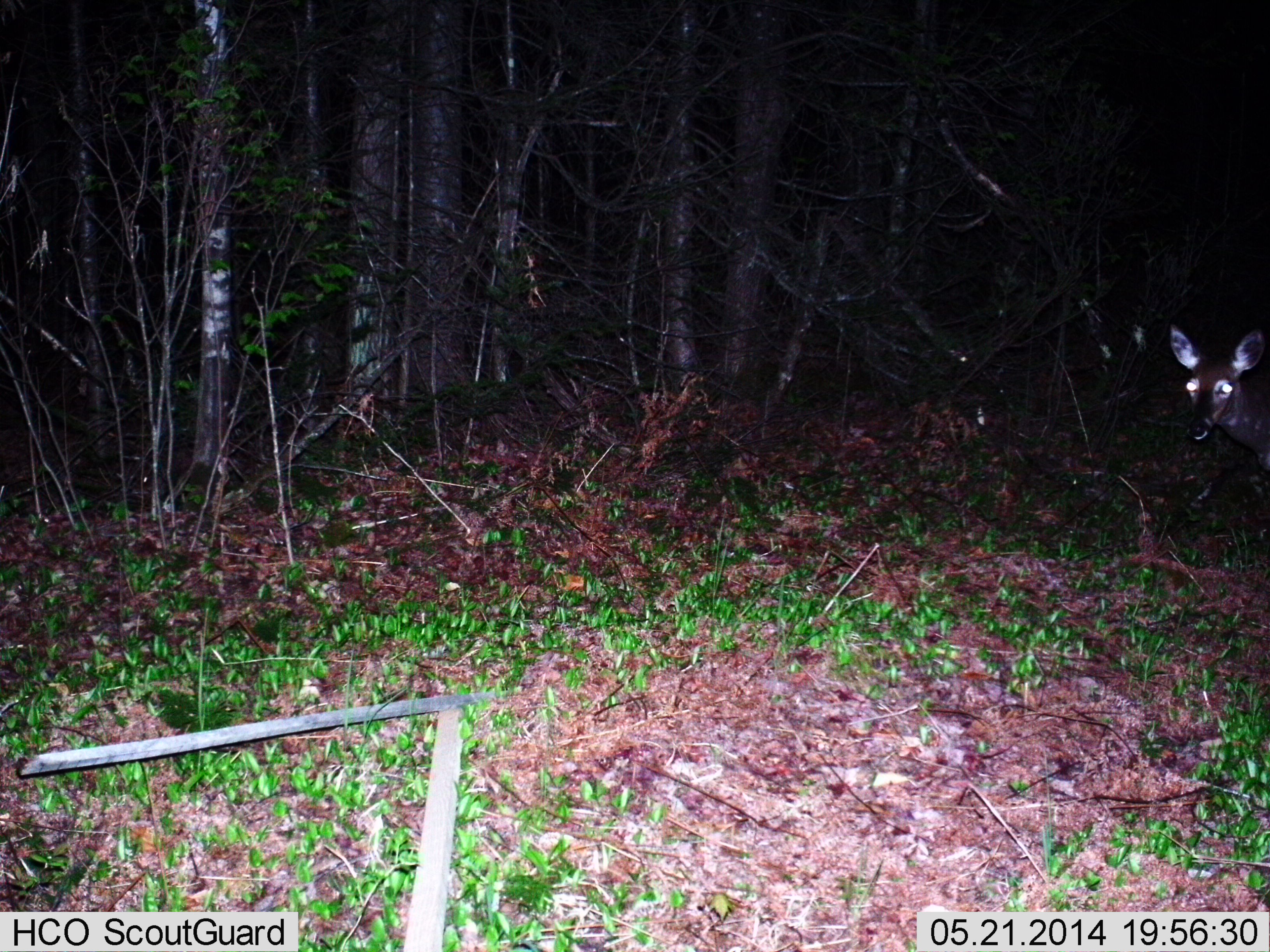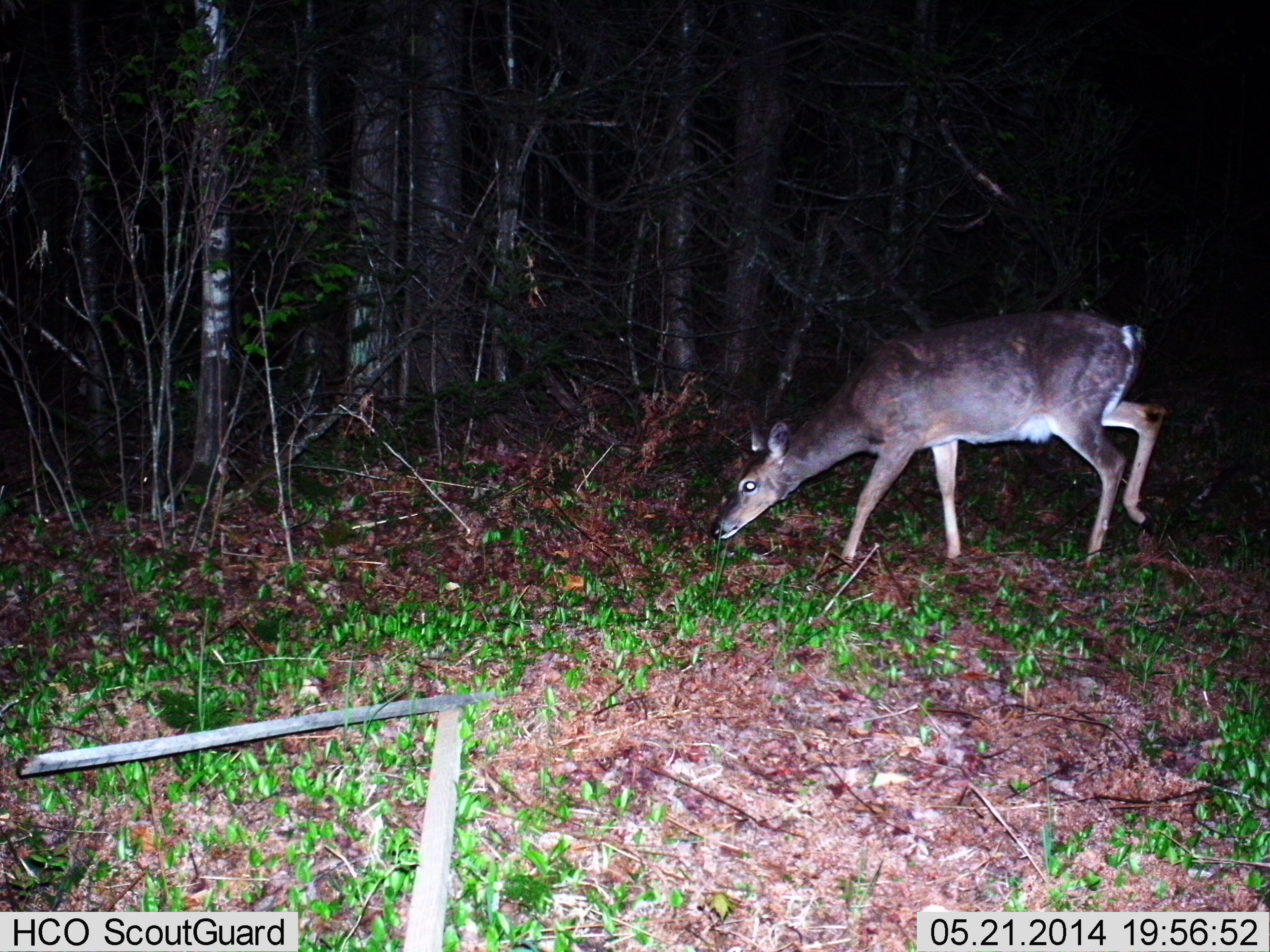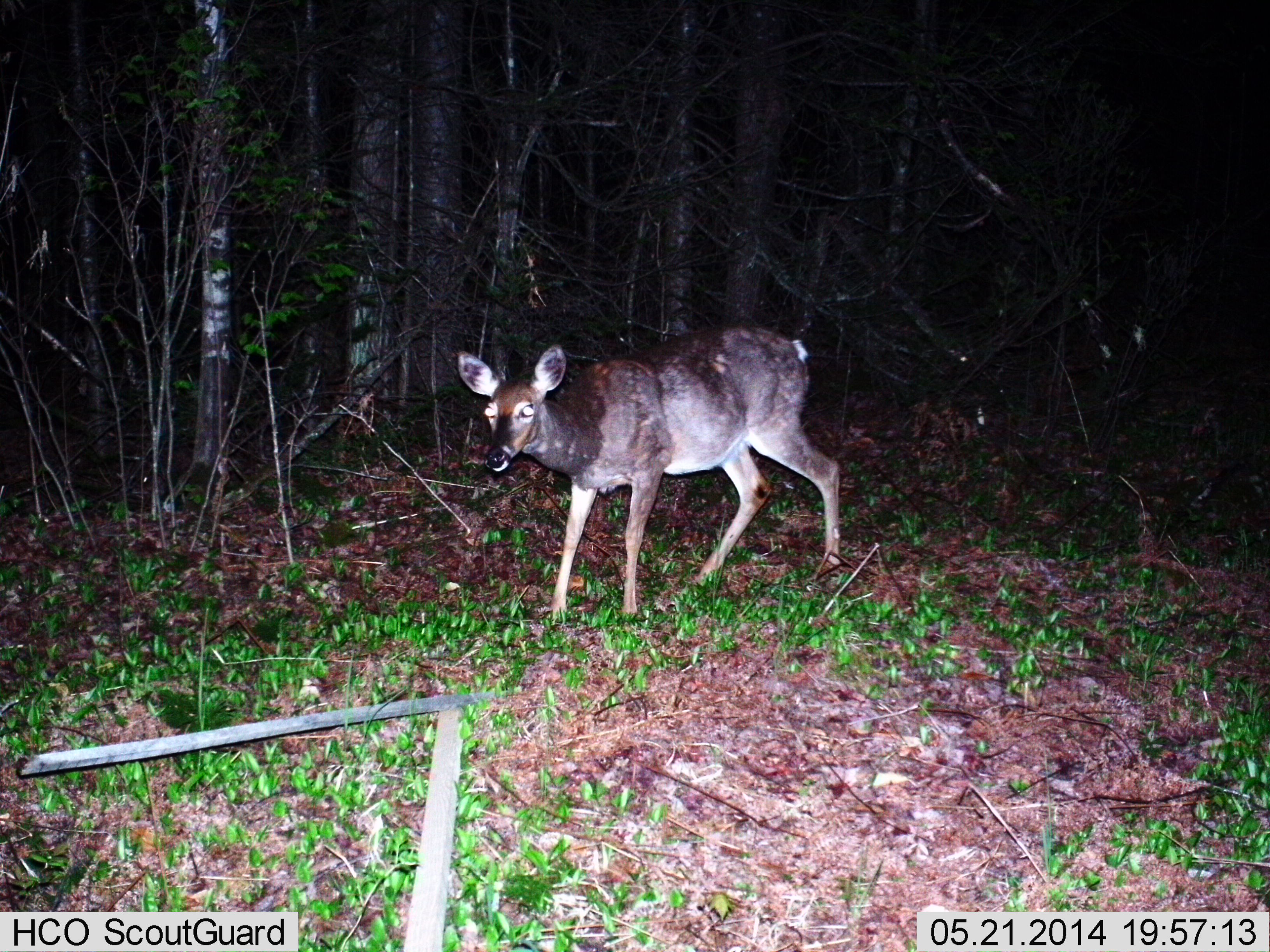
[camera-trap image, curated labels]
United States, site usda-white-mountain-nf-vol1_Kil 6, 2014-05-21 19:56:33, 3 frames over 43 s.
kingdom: Animalia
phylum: Chordata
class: Mammalia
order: Artiodactyla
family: Cervidae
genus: Odocoileus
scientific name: Odocoileus virginianus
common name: white-tailed deer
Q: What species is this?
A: White-tailed deer (Odocoileus virginianus).